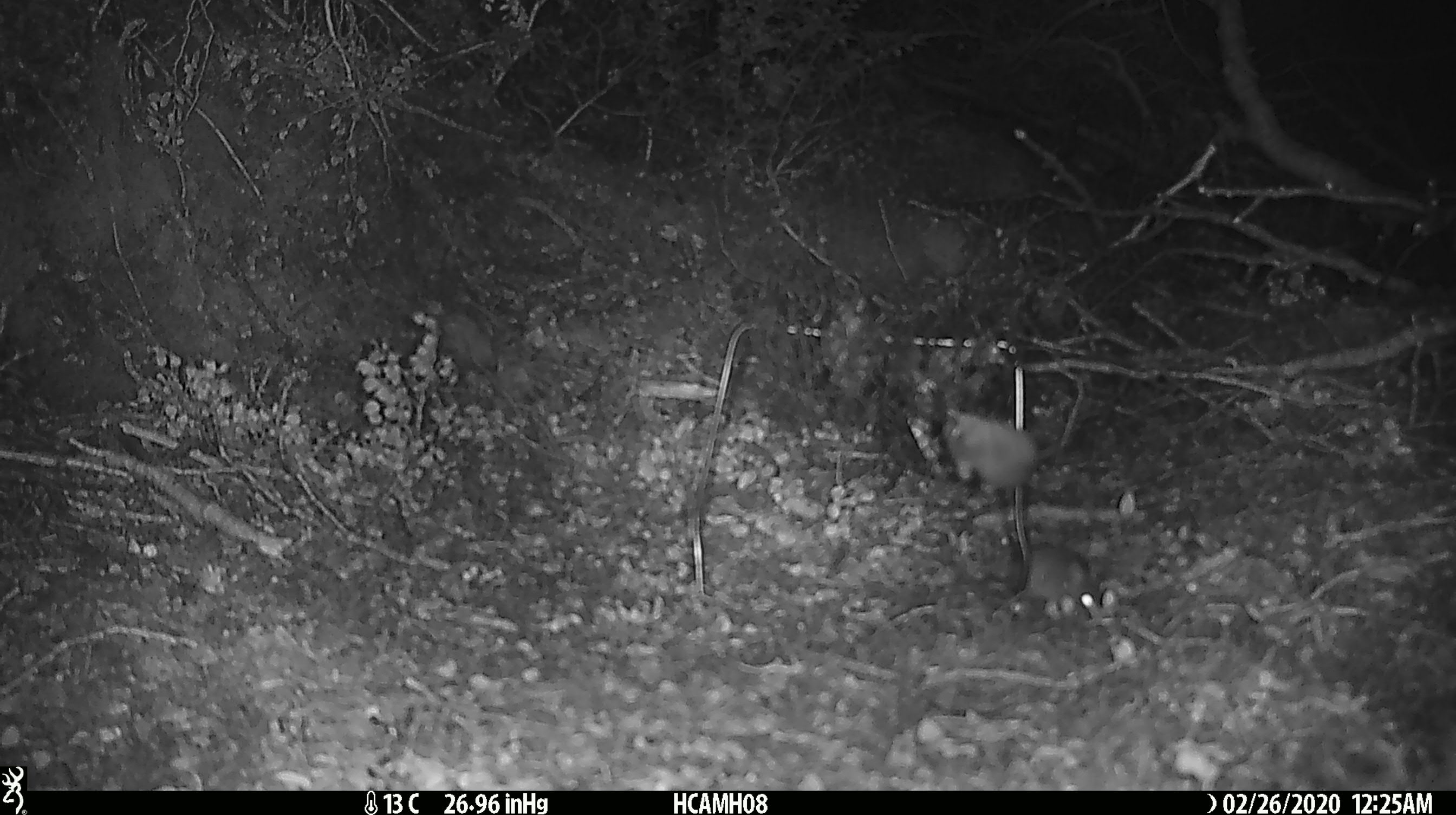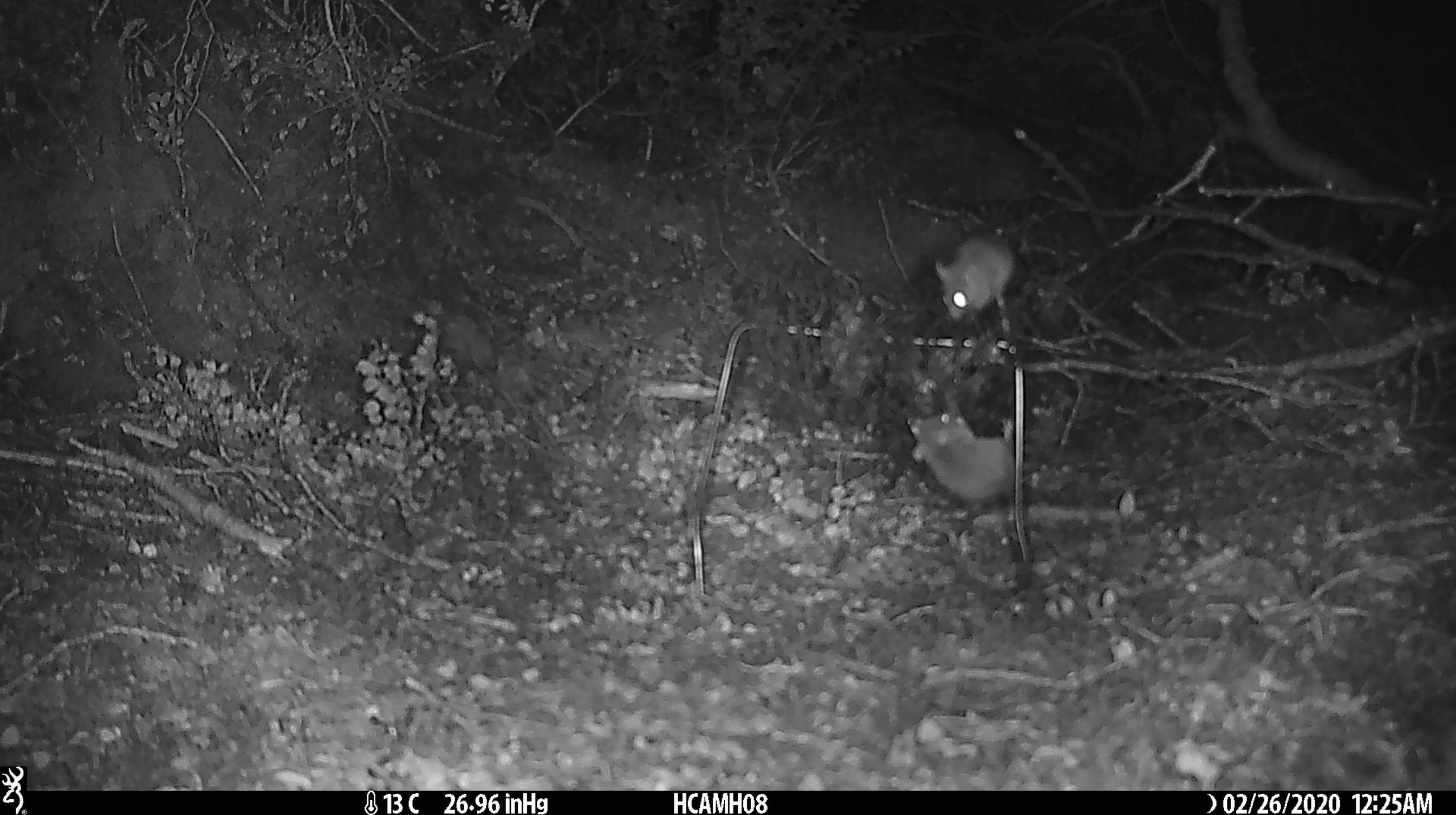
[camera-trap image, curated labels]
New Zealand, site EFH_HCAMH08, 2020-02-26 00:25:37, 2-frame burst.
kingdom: Animalia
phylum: Chordata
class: Mammalia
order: Rodentia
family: Muridae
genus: Mus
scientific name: Mus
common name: mouse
Mouse (Mus).